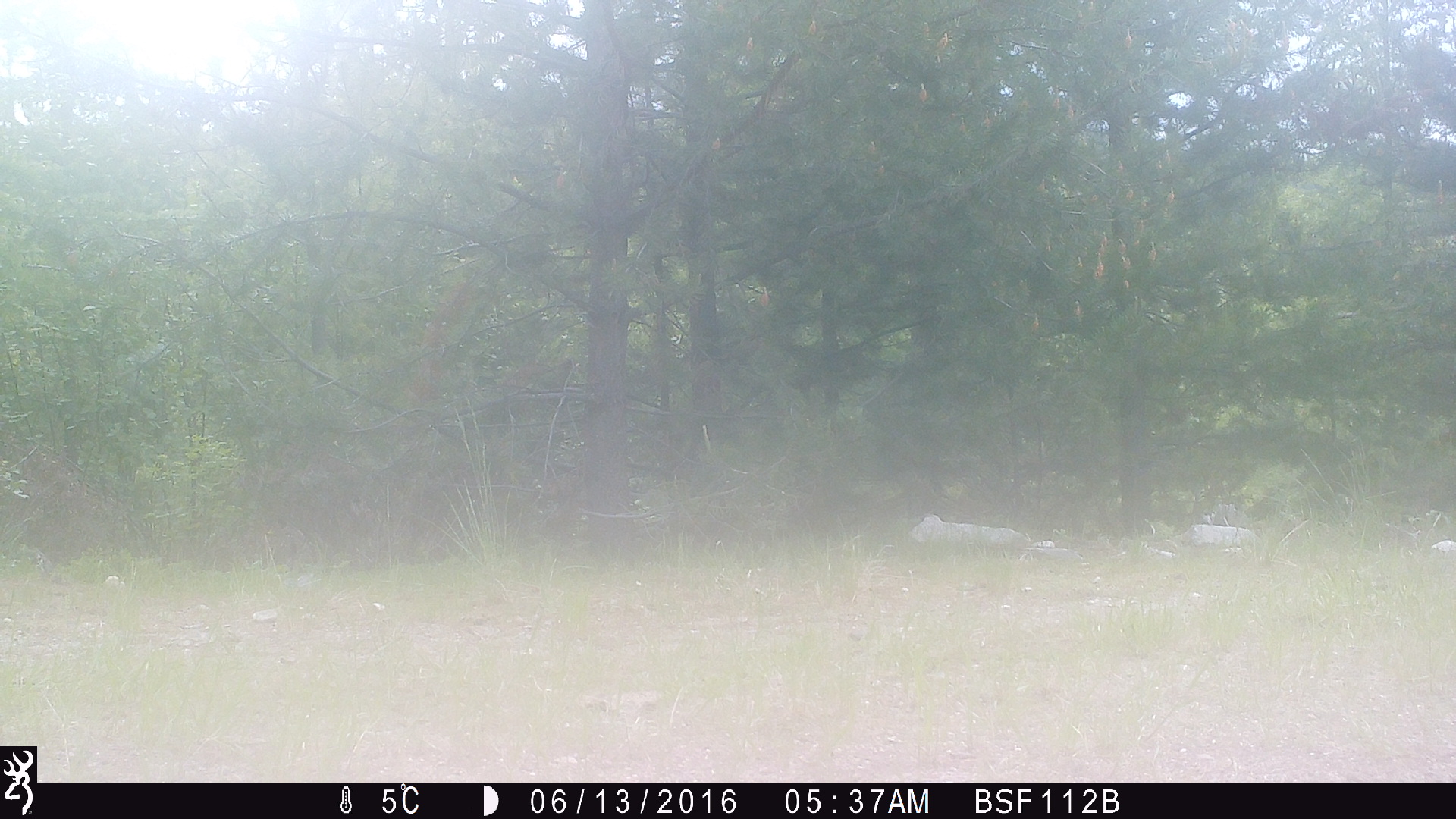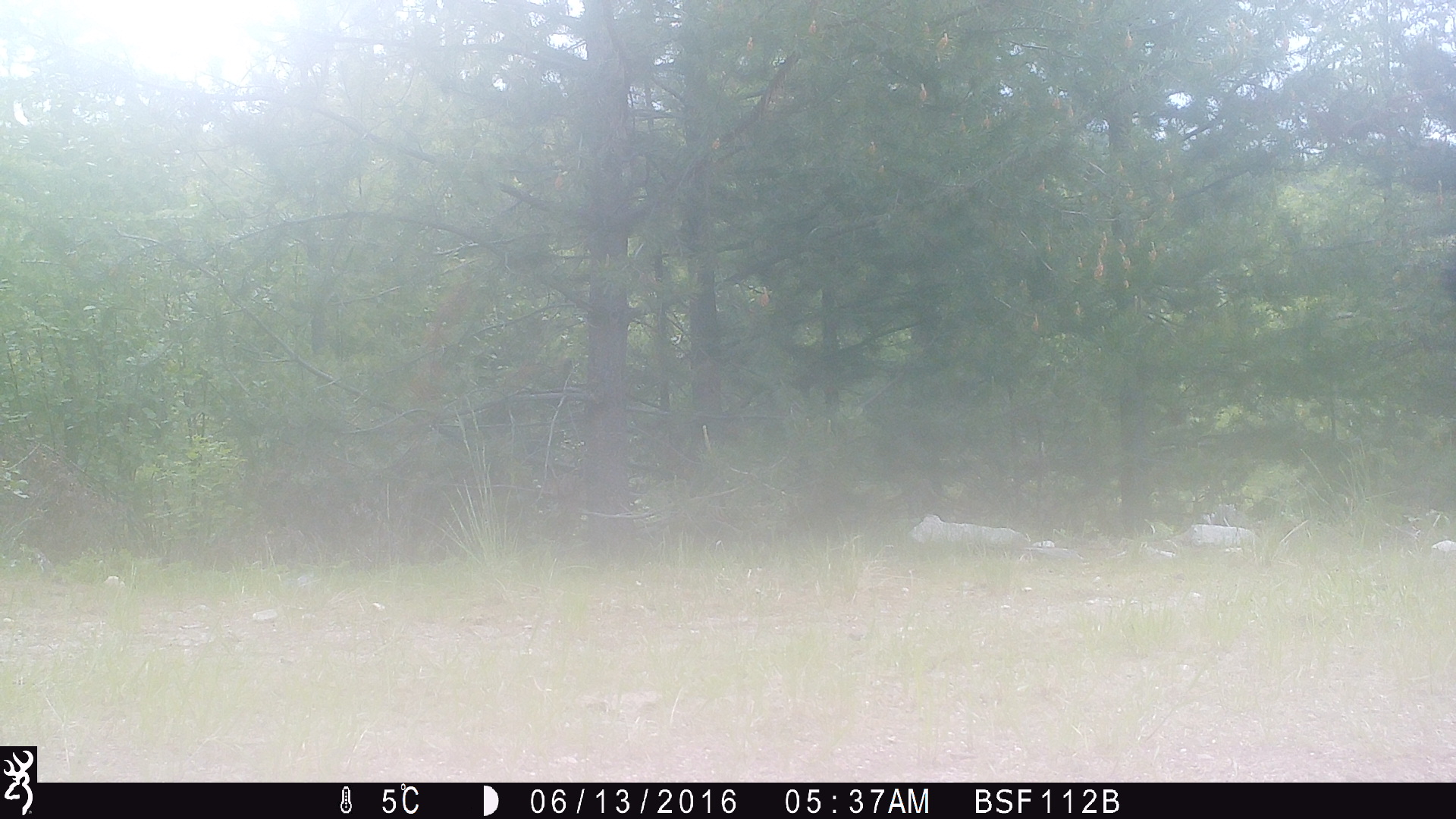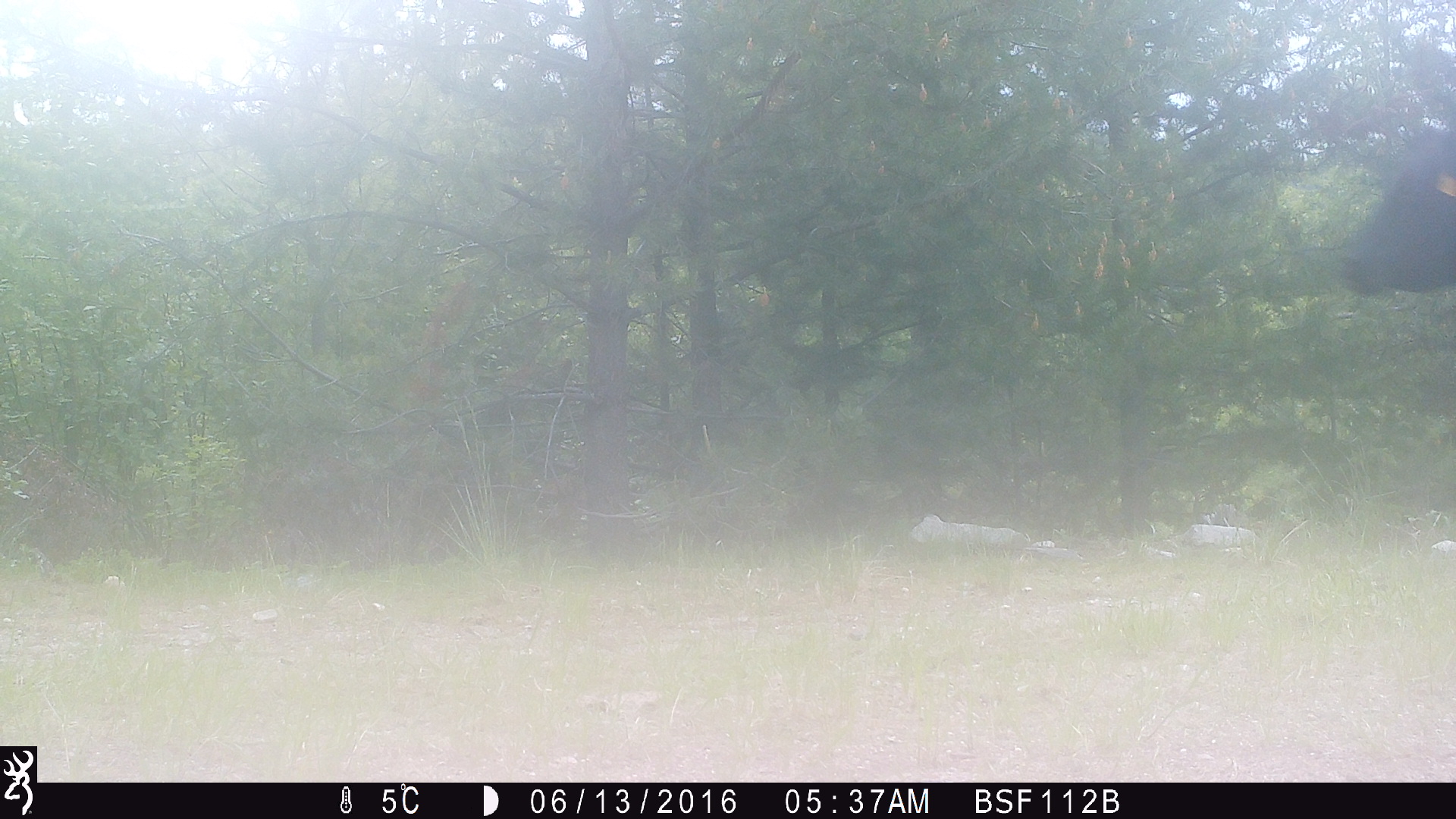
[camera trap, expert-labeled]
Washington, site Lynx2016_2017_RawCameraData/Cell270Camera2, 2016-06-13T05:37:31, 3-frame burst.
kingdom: Animalia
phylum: Chordata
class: Mammalia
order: Artiodactyla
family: Bovidae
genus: Bos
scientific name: Bos taurus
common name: domestic cattle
Domestic cattle (Bos taurus). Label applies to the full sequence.